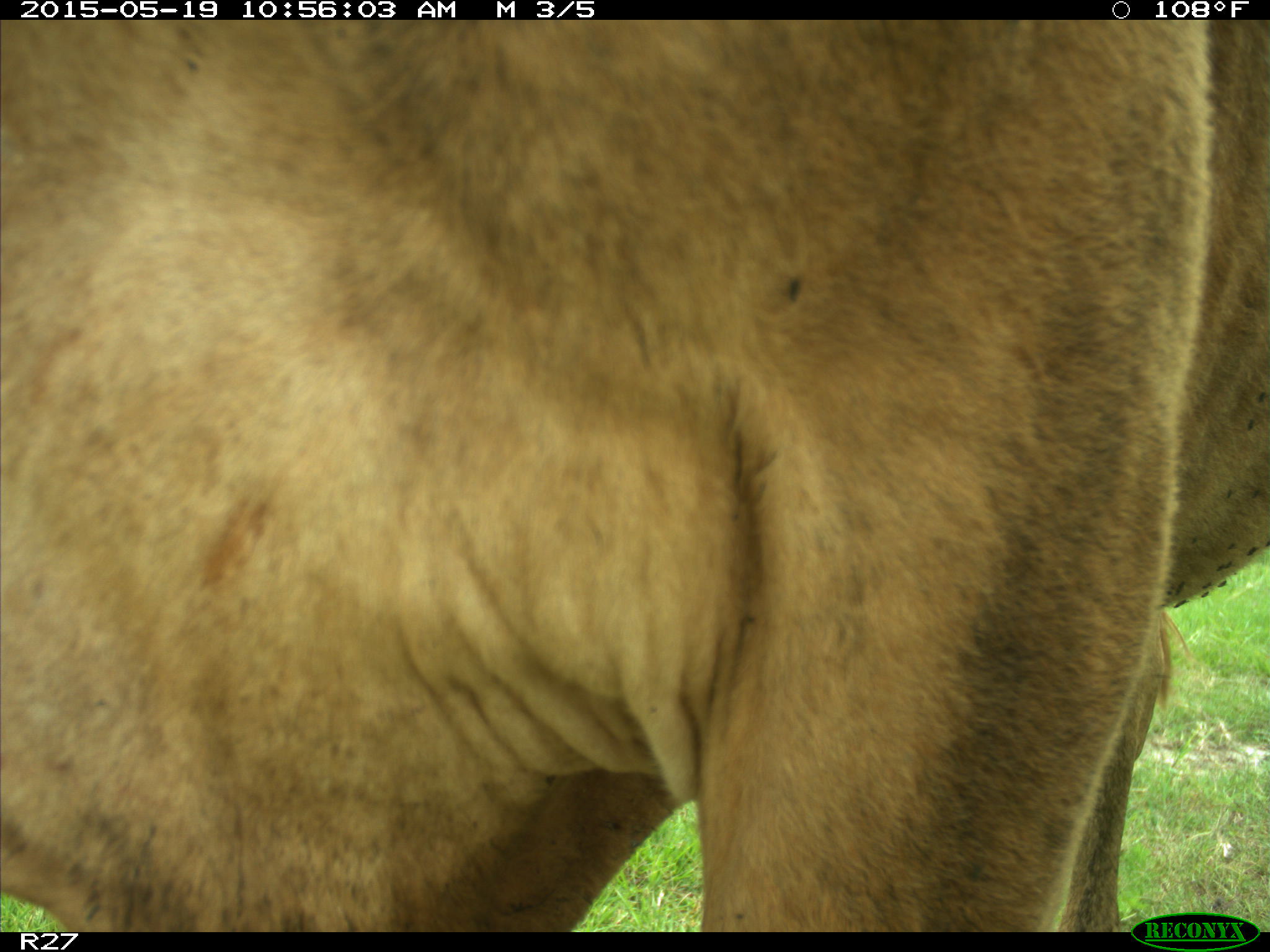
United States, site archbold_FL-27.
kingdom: Animalia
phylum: Chordata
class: Mammalia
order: Artiodactyla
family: Bovidae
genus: Bos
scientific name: Bos taurus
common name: domestic cow